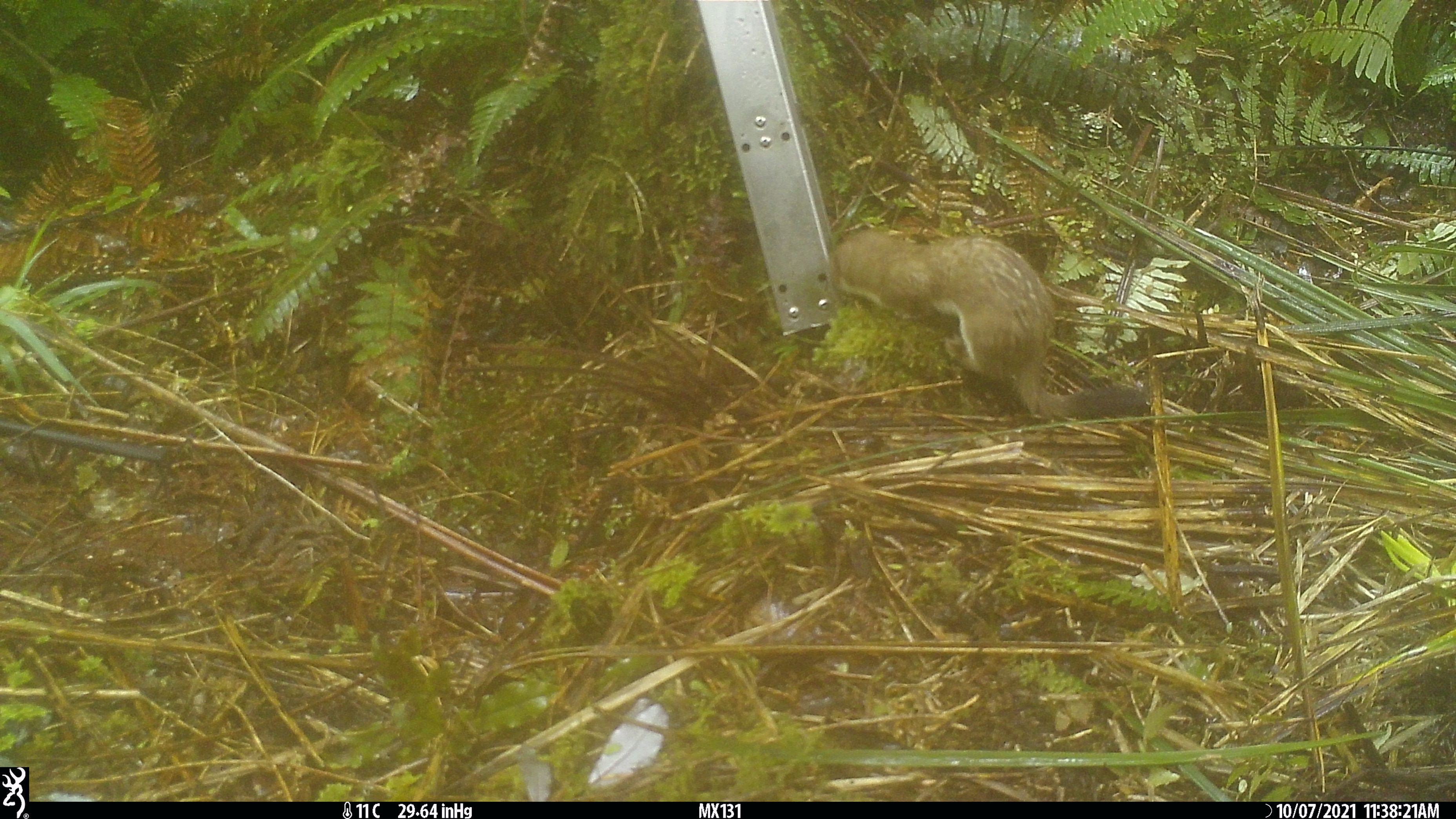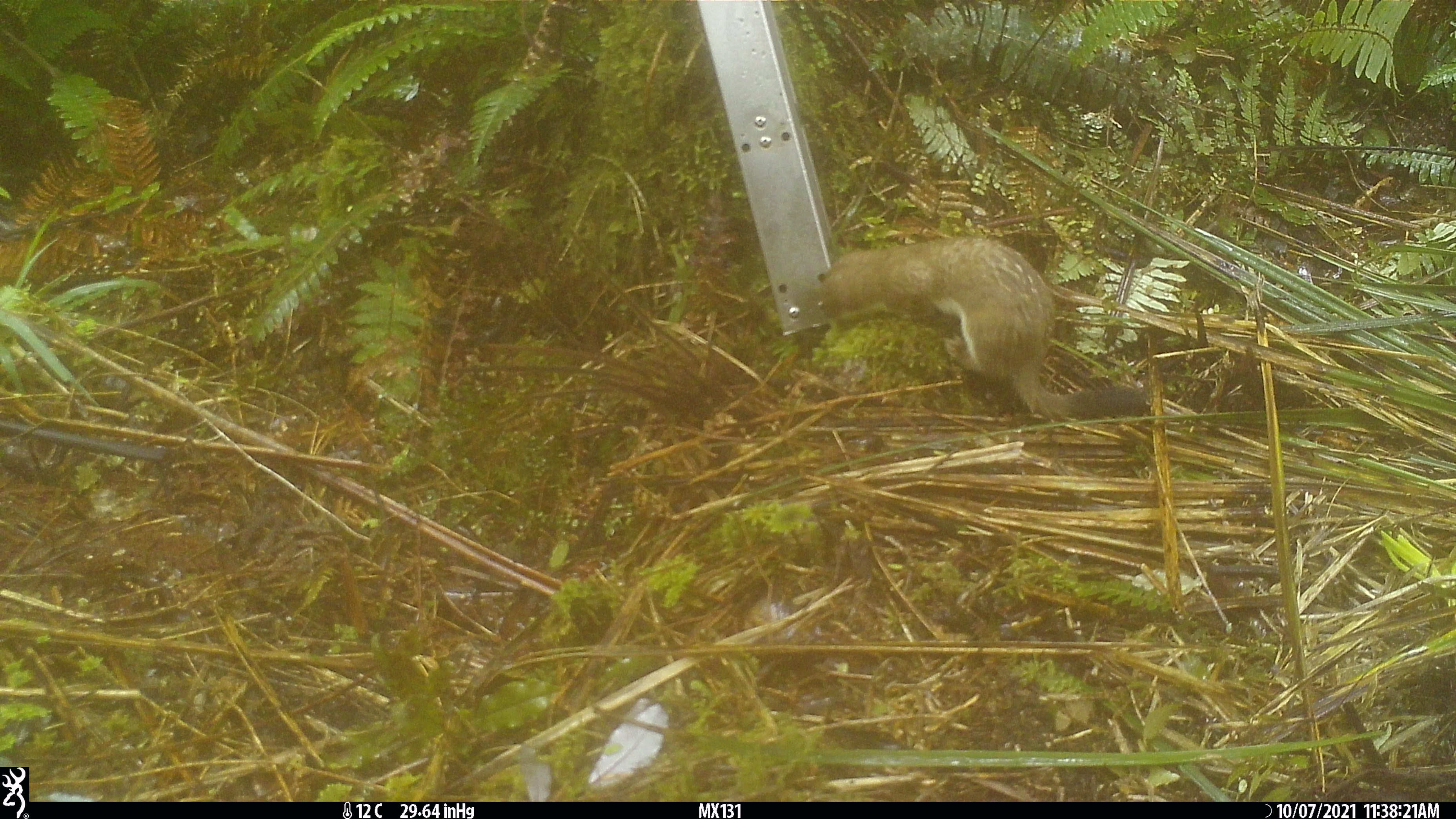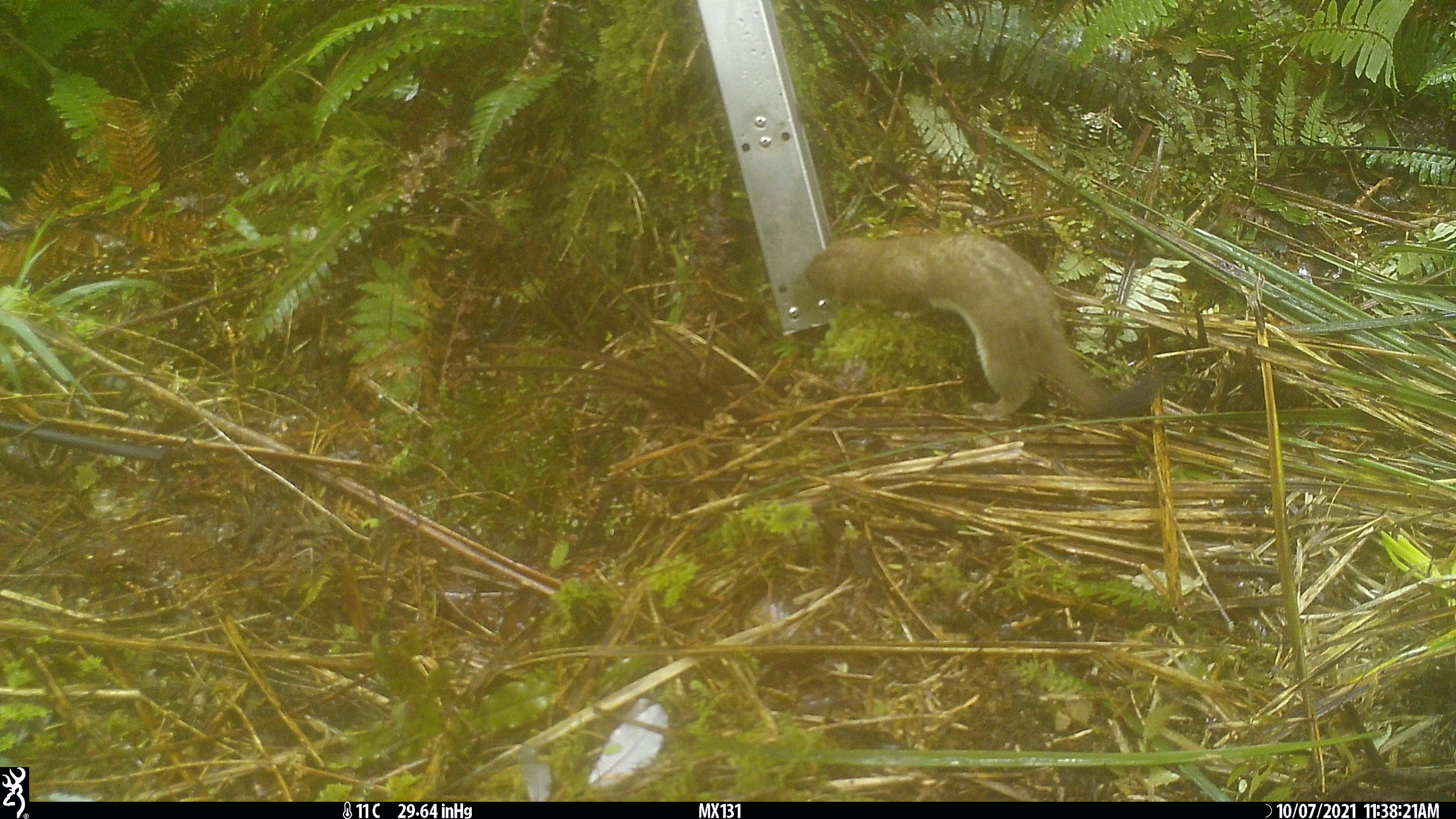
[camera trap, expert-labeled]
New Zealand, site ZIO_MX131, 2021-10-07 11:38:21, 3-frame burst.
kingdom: Animalia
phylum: Chordata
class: Mammalia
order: Carnivora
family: Mustelidae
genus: Mustela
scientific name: Mustela erminea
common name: stoat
Stoat (Mustela erminea).